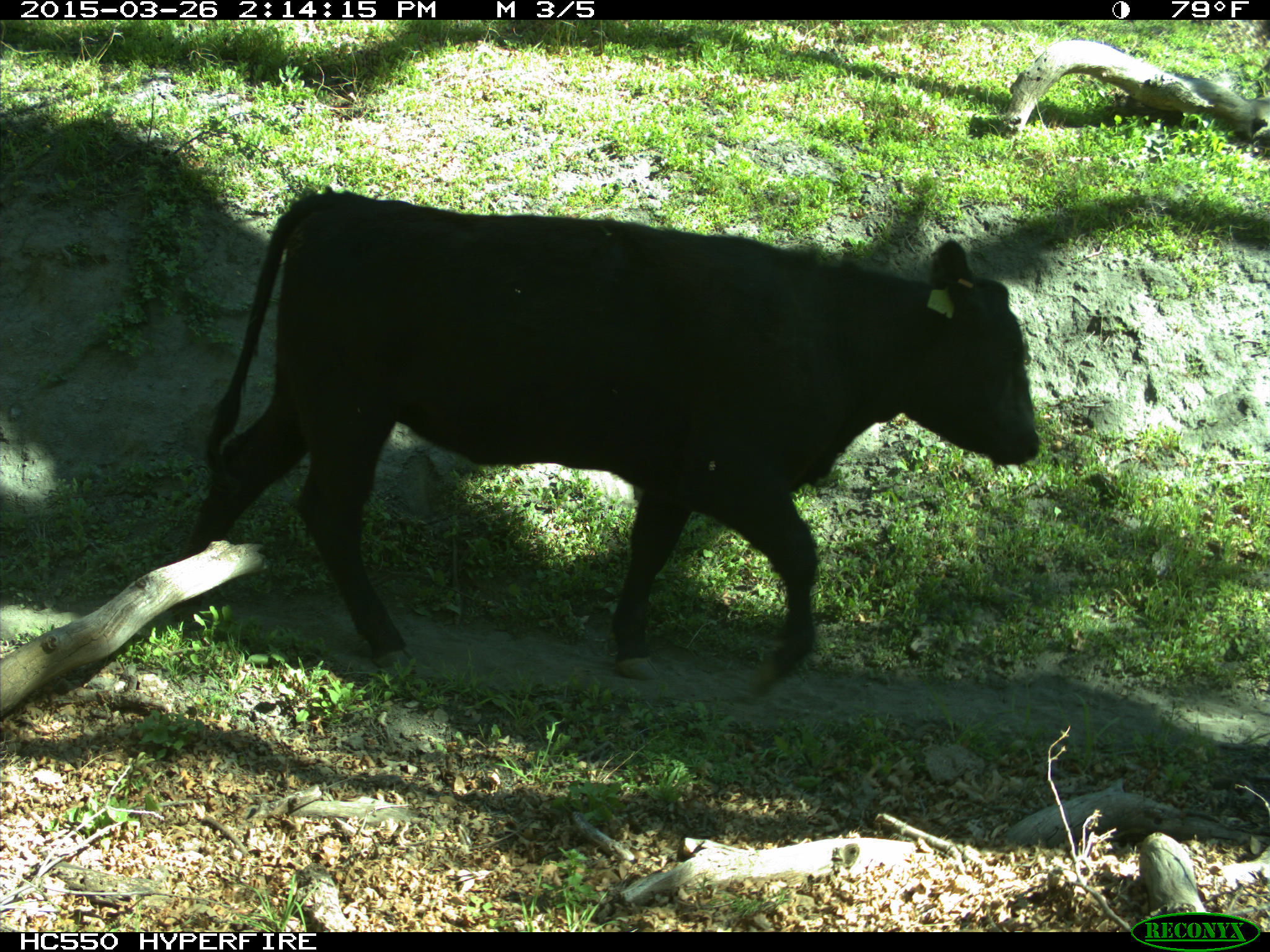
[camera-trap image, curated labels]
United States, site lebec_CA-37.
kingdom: Animalia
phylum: Chordata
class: Mammalia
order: Artiodactyla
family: Bovidae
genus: Bos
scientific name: Bos taurus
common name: domestic cow